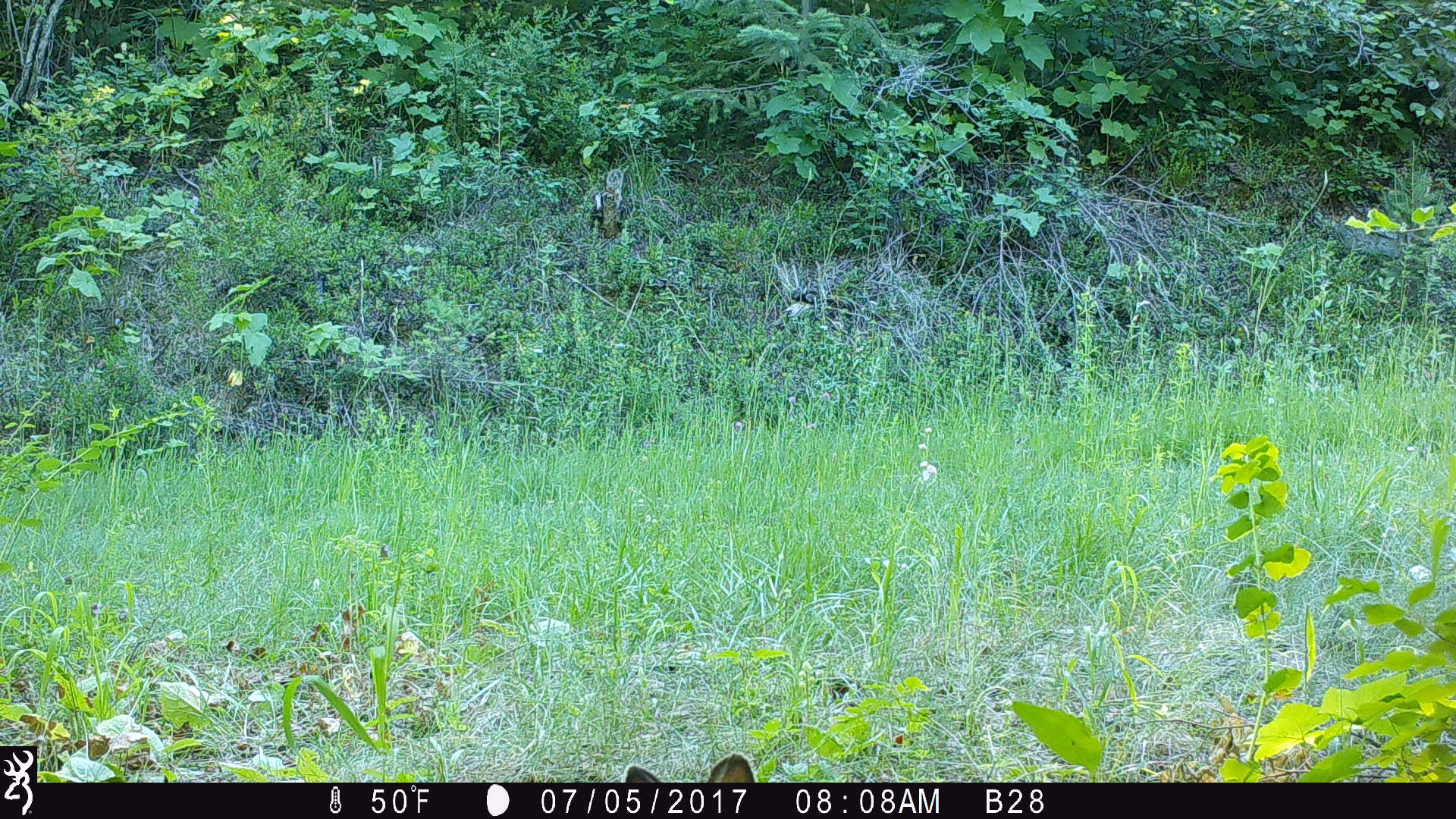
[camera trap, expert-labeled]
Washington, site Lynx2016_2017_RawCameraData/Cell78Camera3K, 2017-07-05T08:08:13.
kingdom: Animalia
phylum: Chordata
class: Mammalia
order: Lagomorpha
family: Leporidae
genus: Lepus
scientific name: Lepus americanus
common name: snowshoe hare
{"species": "Lepus americanus (snowshoe hare)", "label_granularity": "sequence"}